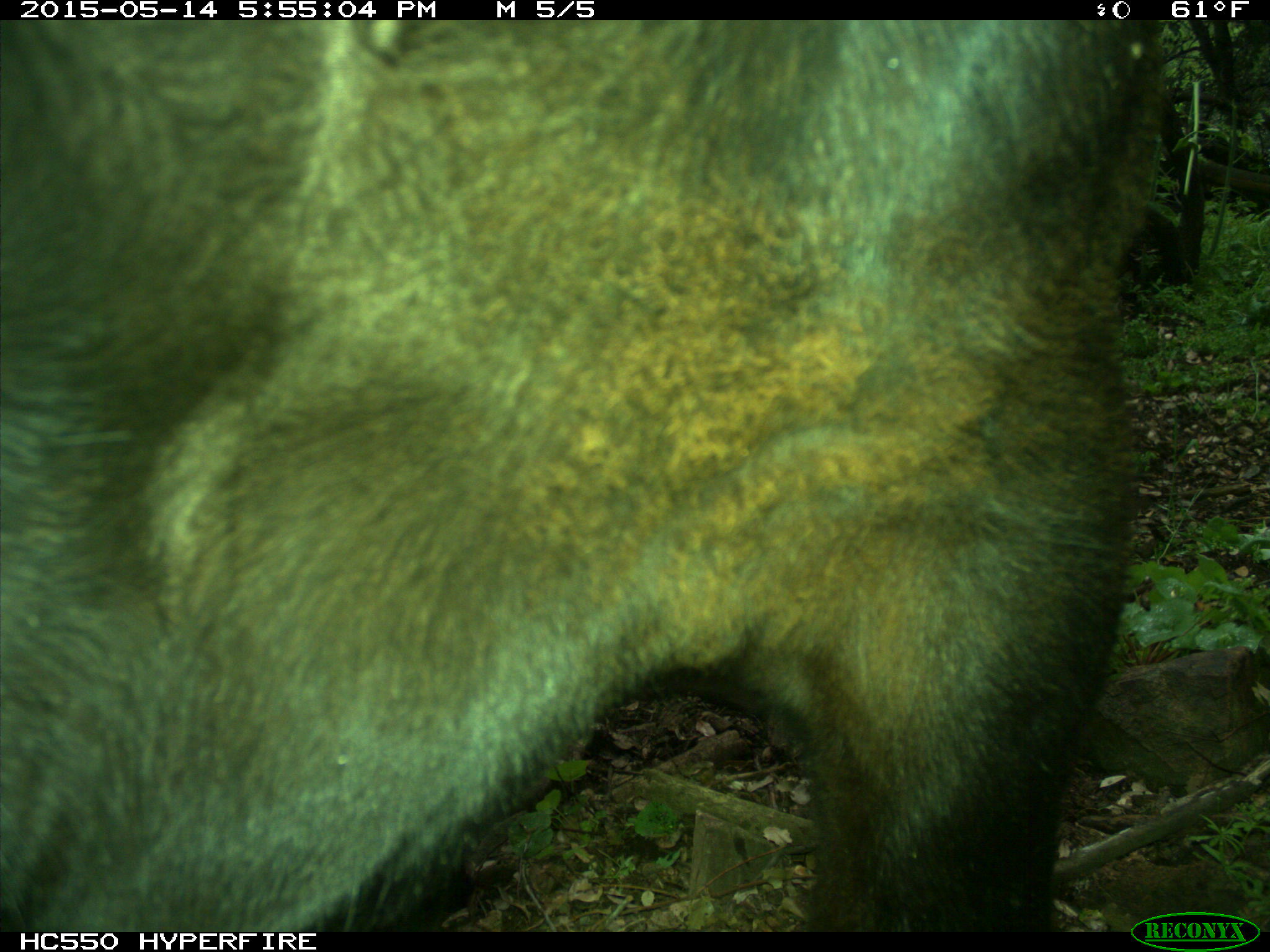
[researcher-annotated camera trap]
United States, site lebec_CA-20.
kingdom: Animalia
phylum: Chordata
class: Mammalia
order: Artiodactyla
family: Bovidae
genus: Bos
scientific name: Bos taurus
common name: domestic cow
Bos taurus (domestic cow).